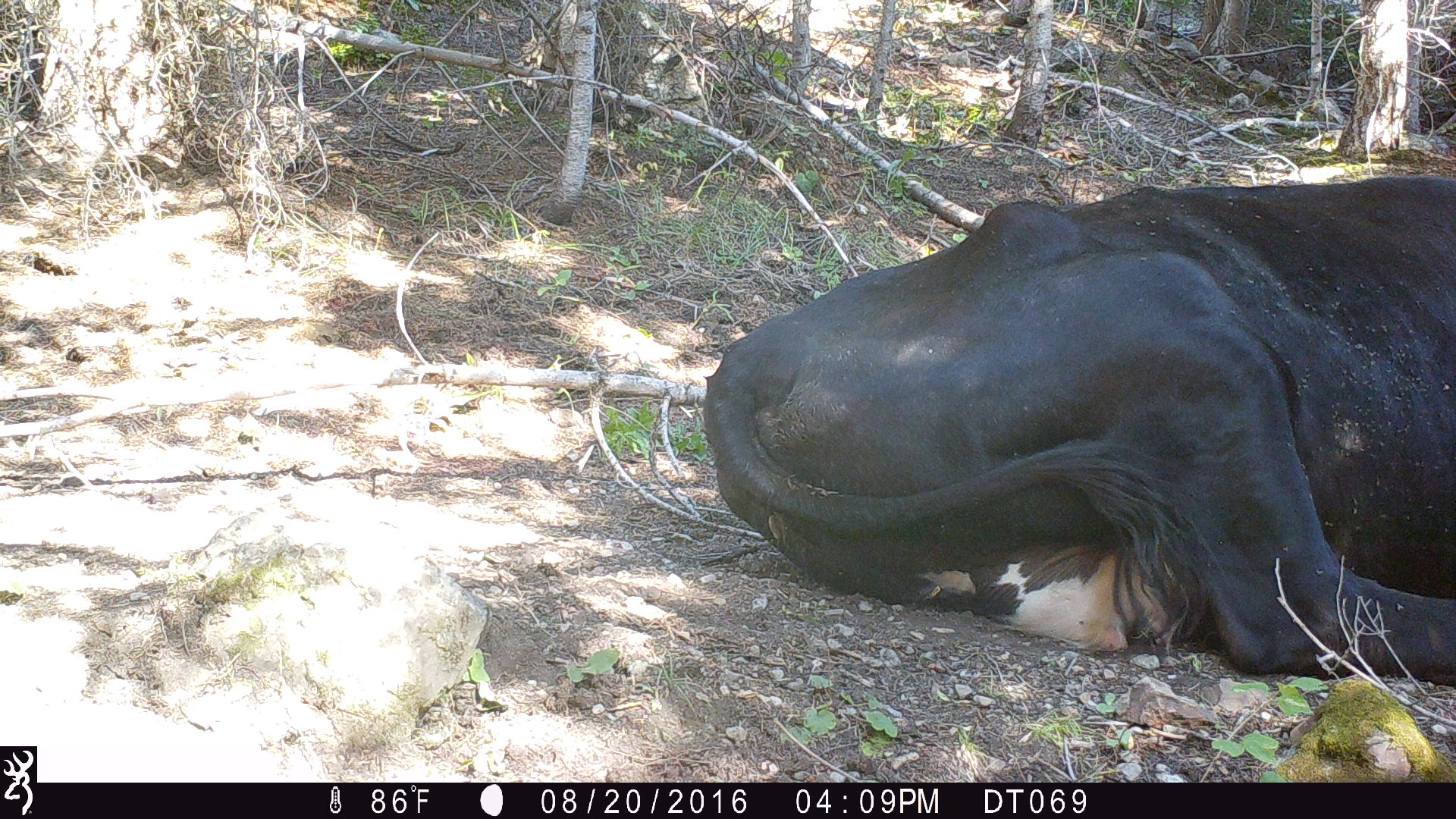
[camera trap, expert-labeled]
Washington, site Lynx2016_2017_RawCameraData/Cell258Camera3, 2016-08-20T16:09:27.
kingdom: Animalia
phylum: Chordata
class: Mammalia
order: Artiodactyla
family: Bovidae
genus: Bos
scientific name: Bos taurus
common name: domestic cattle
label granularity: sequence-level